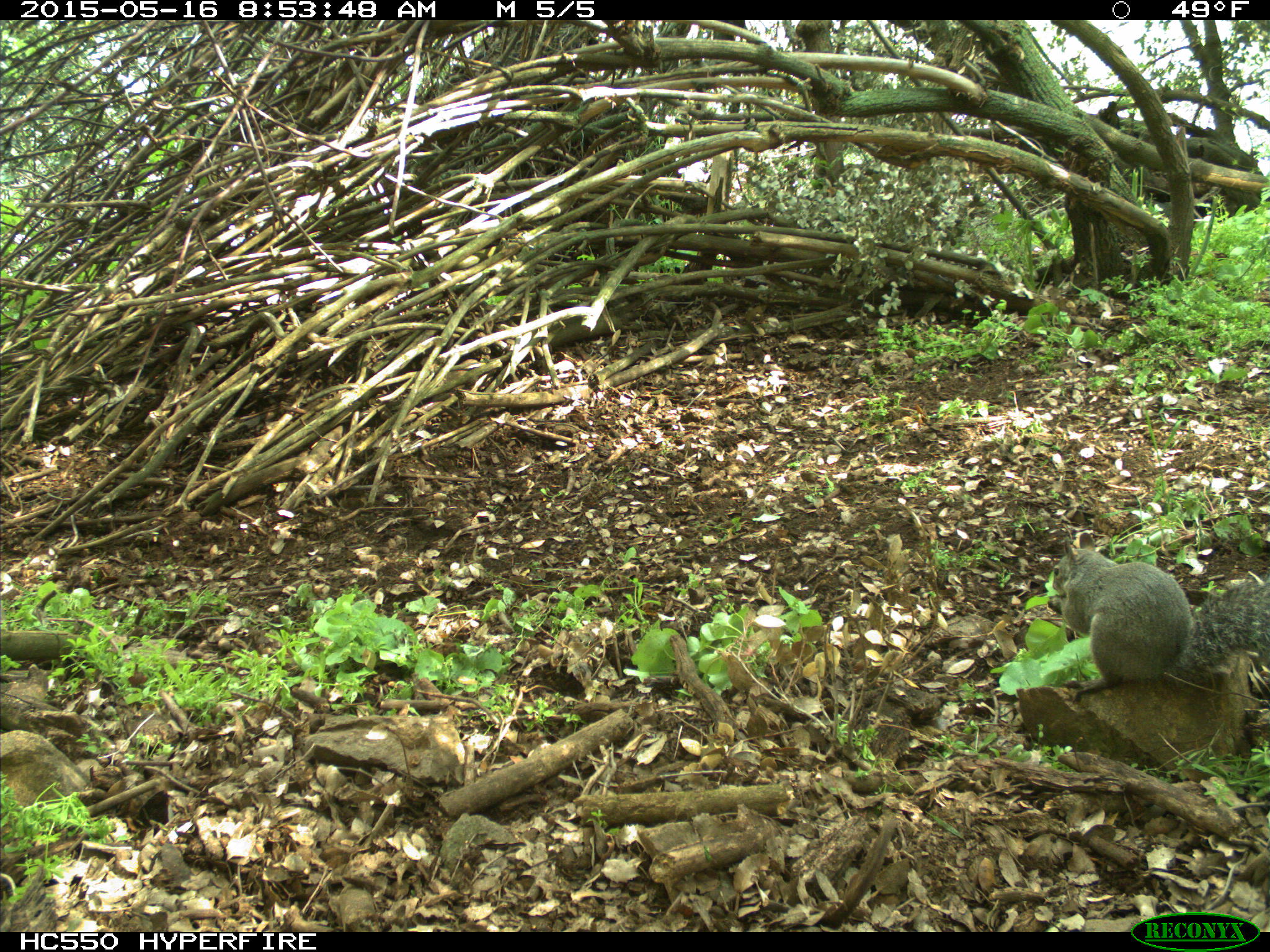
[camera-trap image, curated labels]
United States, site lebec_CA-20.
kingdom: Animalia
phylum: Chordata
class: Mammalia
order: Rodentia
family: Sciuridae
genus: Sciurus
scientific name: Sciurus carolinensis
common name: eastern gray squirrel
Sciurus carolinensis (eastern gray squirrel).